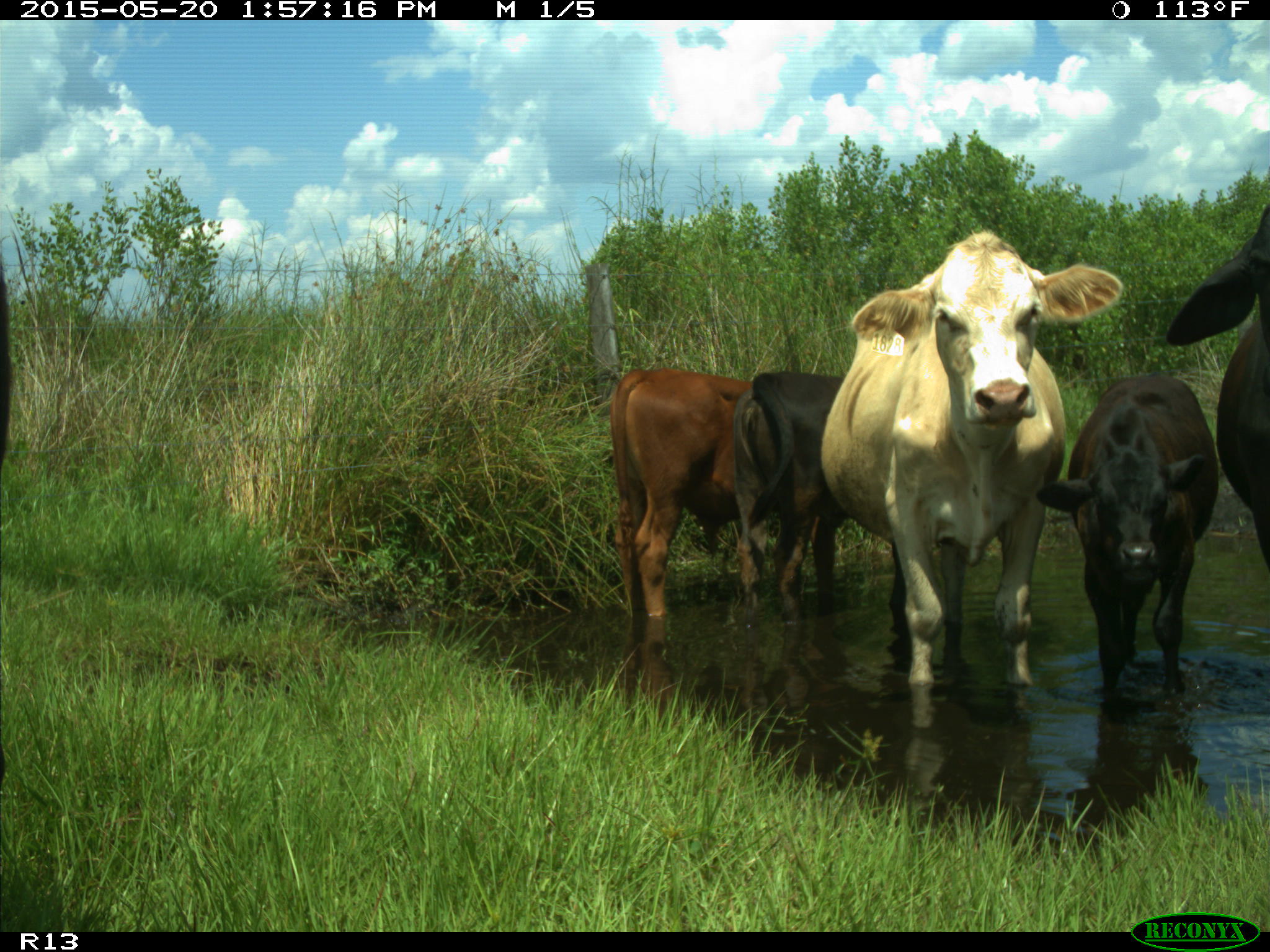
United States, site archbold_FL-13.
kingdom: Animalia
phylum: Chordata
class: Mammalia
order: Artiodactyla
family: Bovidae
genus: Bos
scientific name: Bos taurus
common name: domestic cow